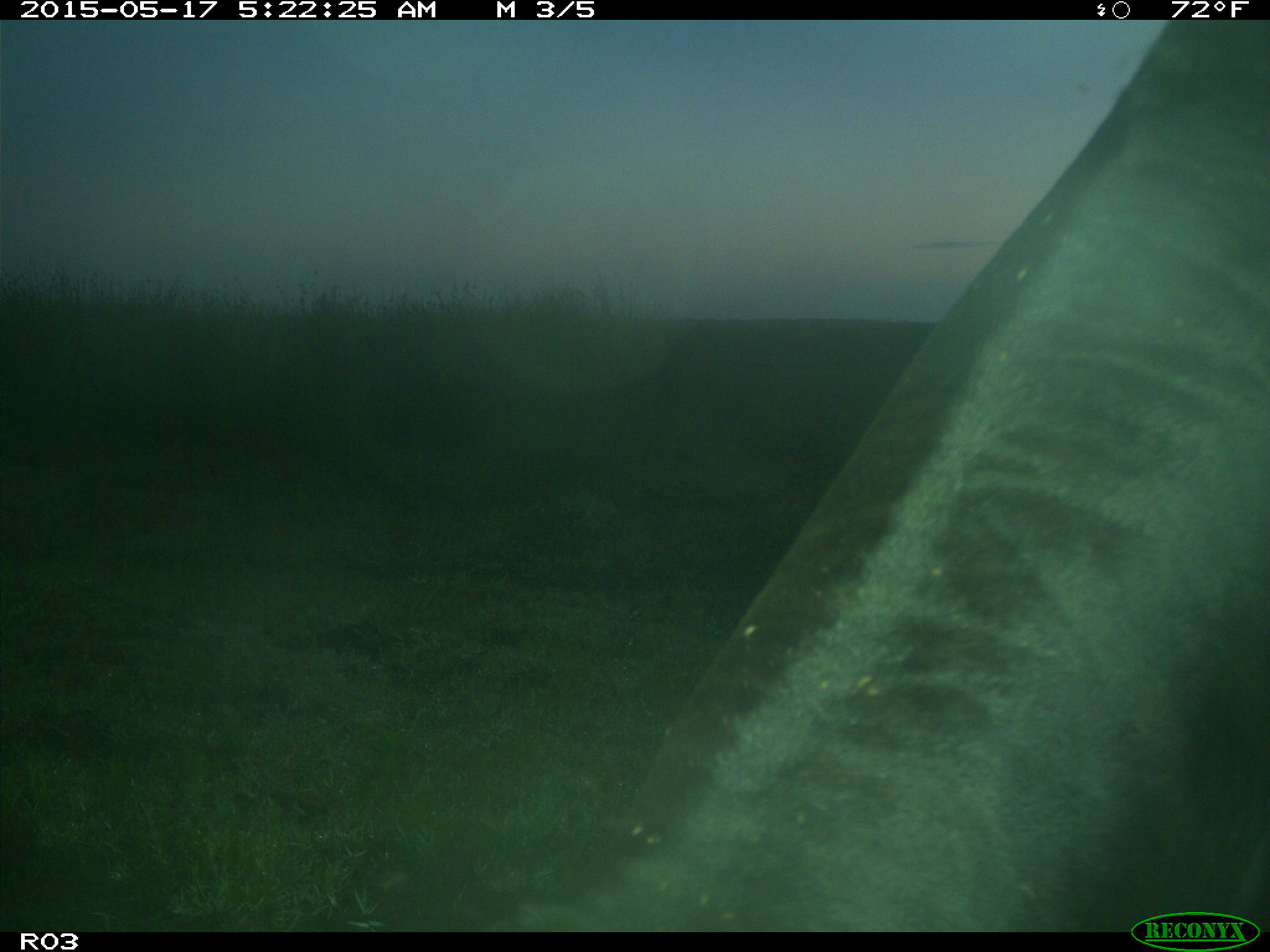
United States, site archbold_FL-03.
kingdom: Animalia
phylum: Chordata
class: Mammalia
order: Artiodactyla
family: Bovidae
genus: Bos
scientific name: Bos taurus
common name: domestic cow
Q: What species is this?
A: Bos taurus (domestic cow).